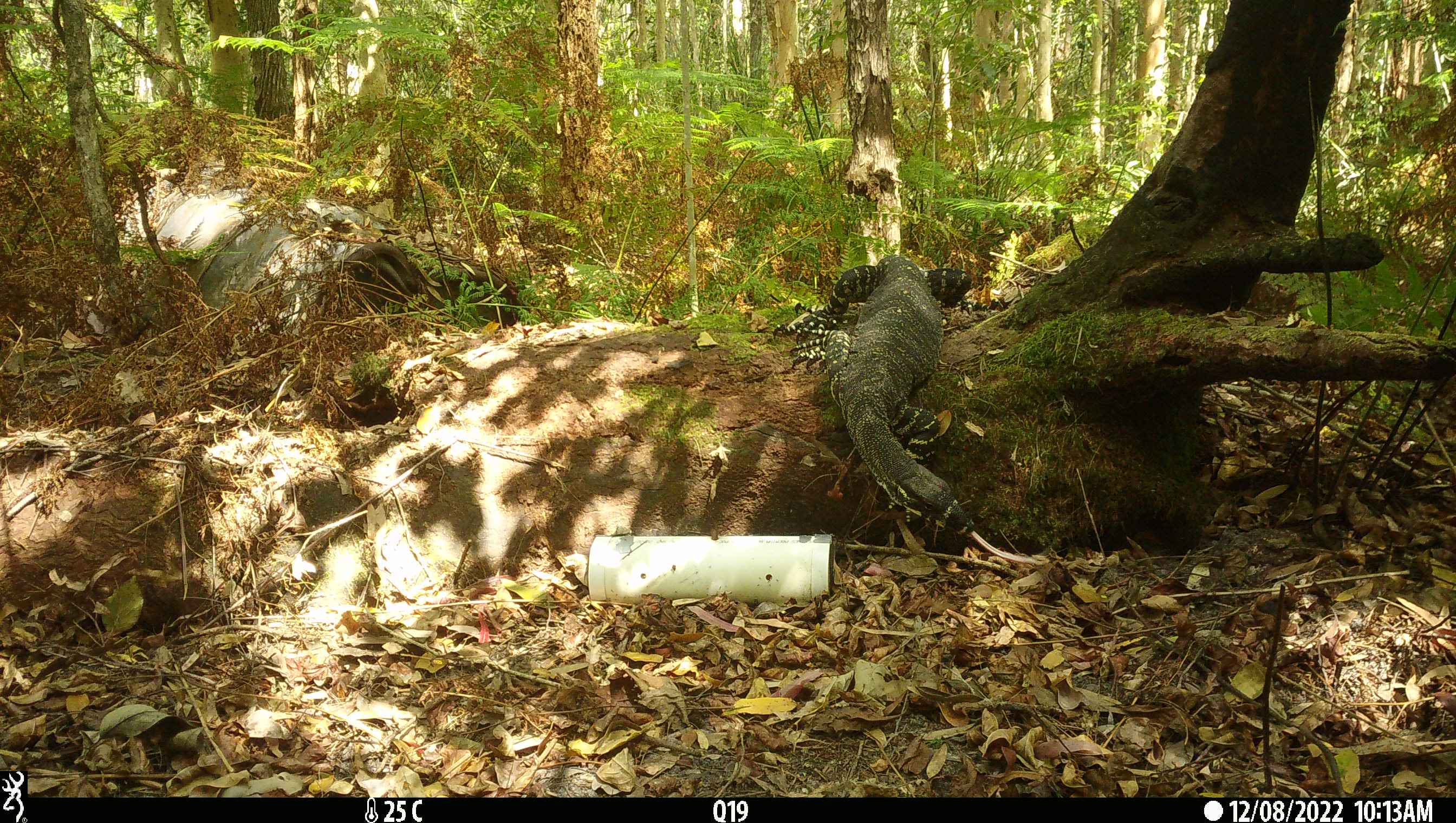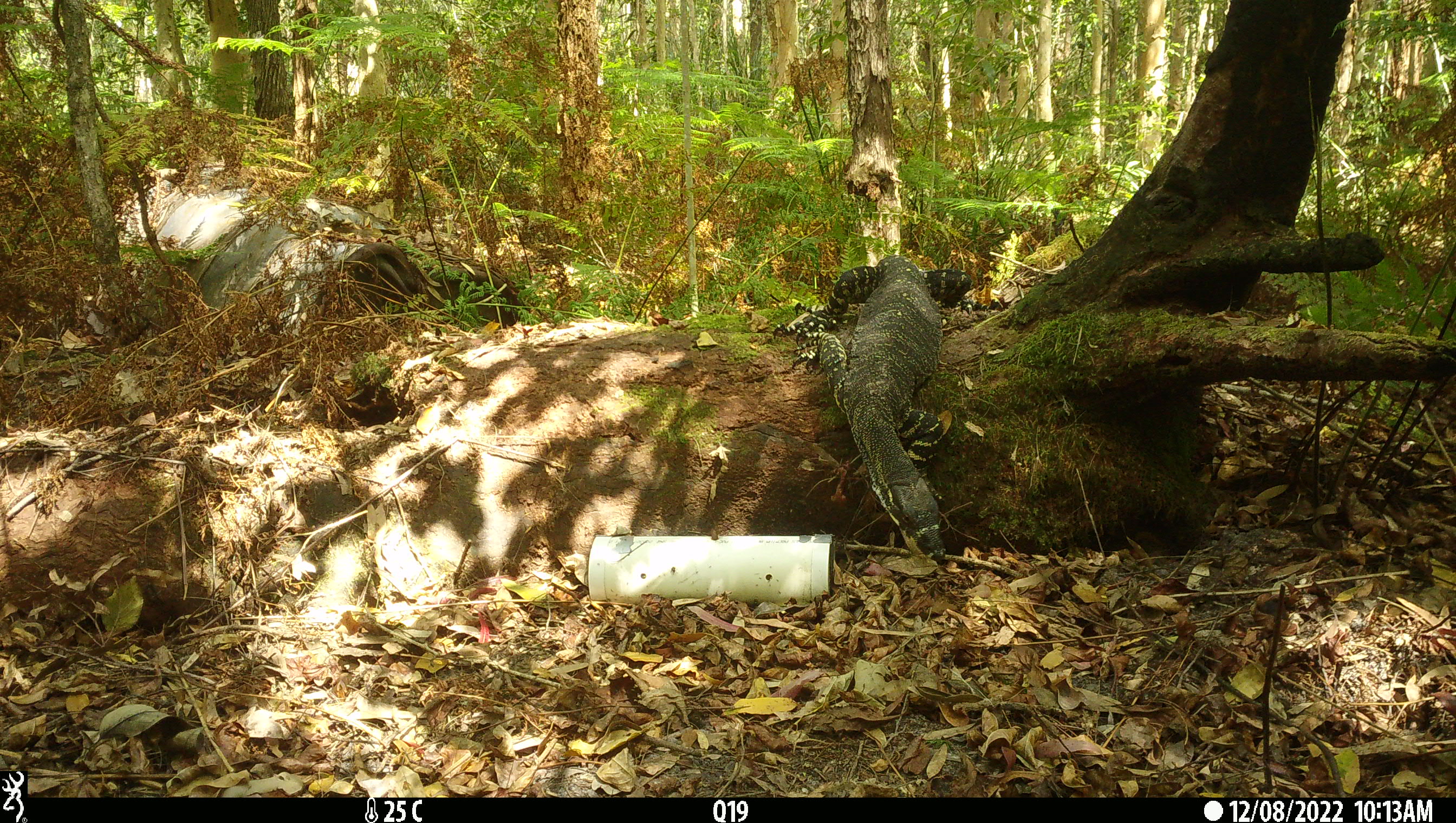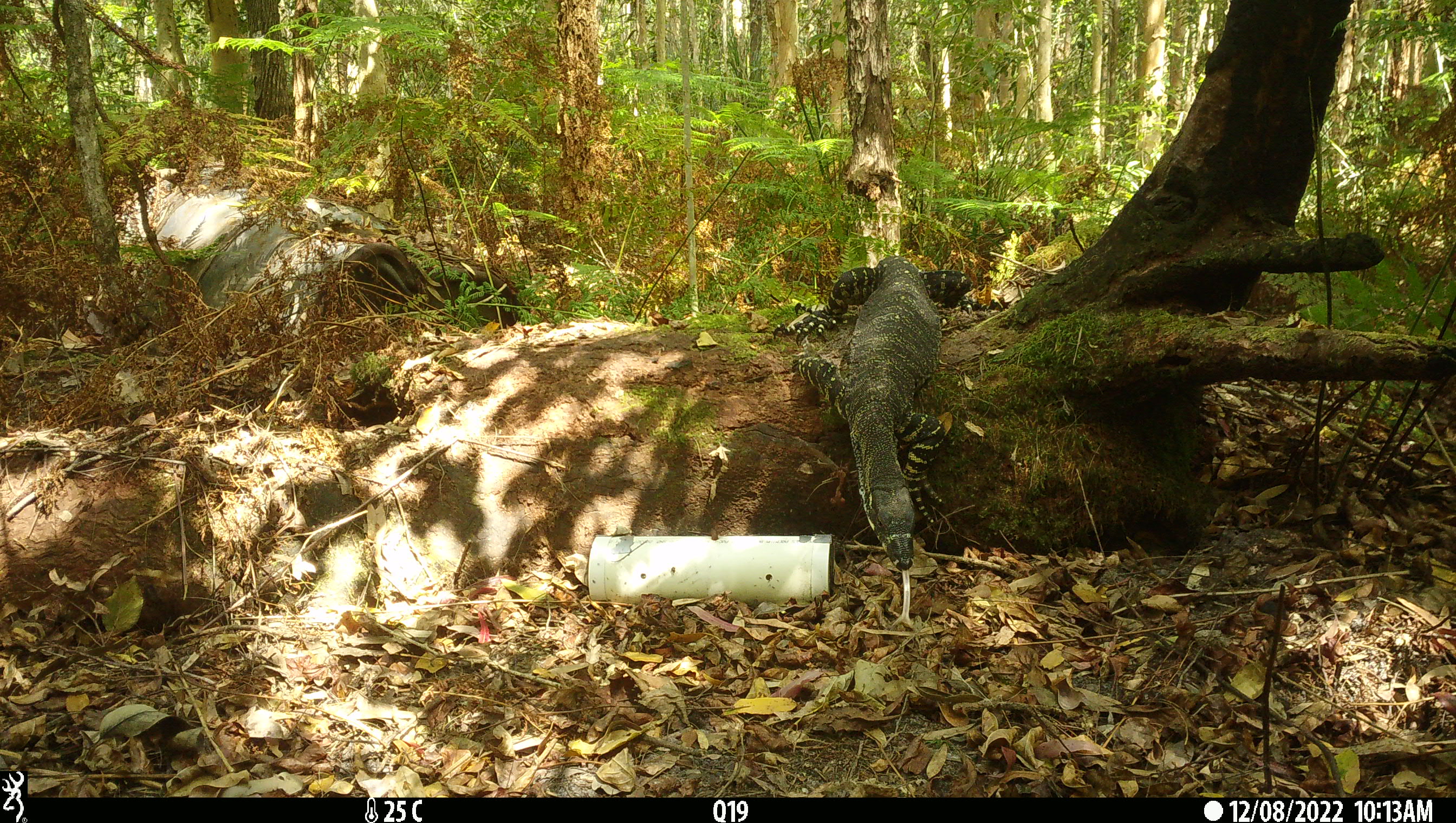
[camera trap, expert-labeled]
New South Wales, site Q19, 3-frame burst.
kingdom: Animalia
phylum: Chordata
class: Reptilia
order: Squamata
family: Varanidae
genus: Varanus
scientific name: Varanus varius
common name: lace monitor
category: goanna